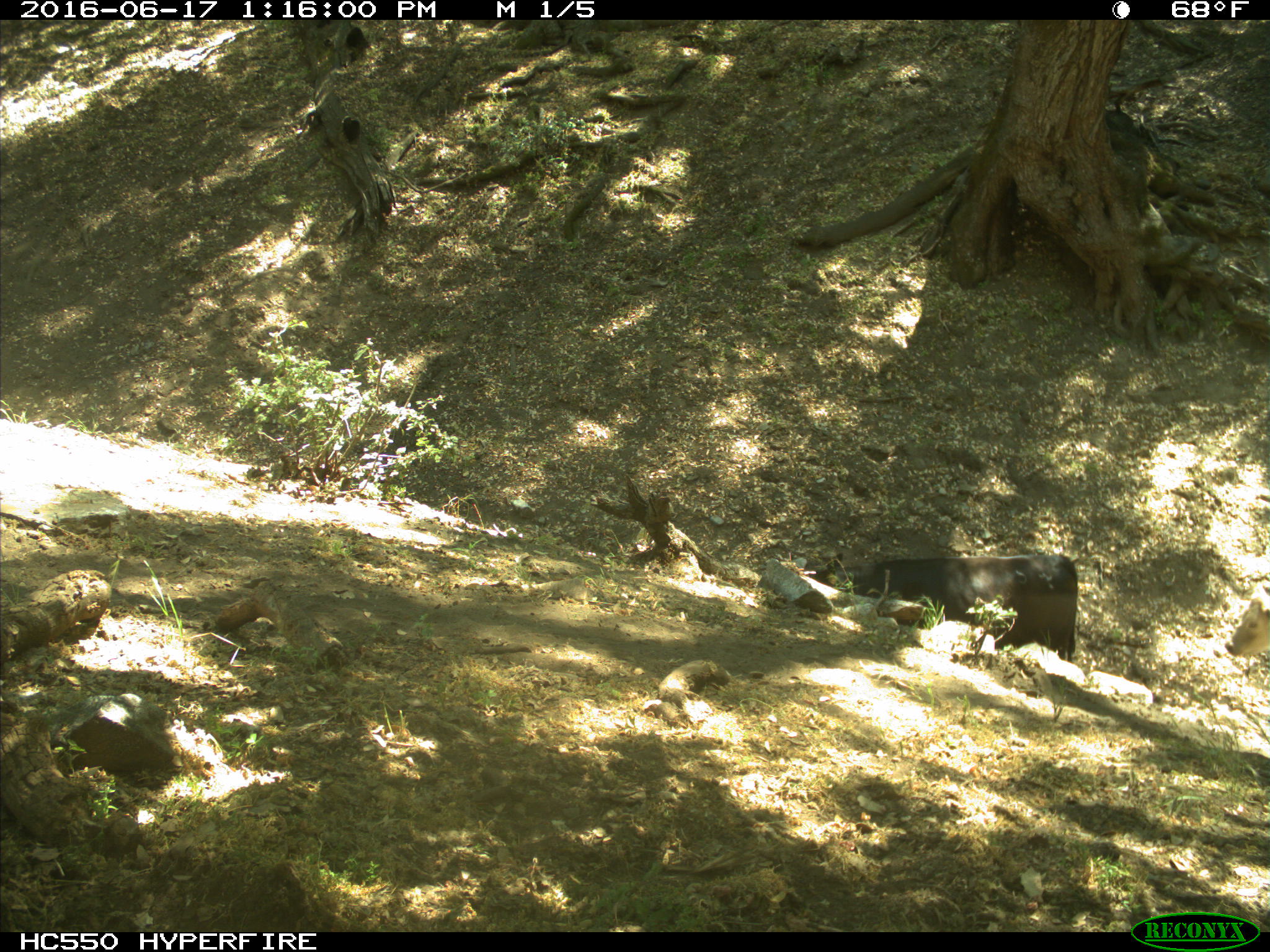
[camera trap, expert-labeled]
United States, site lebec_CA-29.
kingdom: Animalia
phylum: Chordata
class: Mammalia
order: Artiodactyla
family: Bovidae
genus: Bos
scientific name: Bos taurus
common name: domestic cow